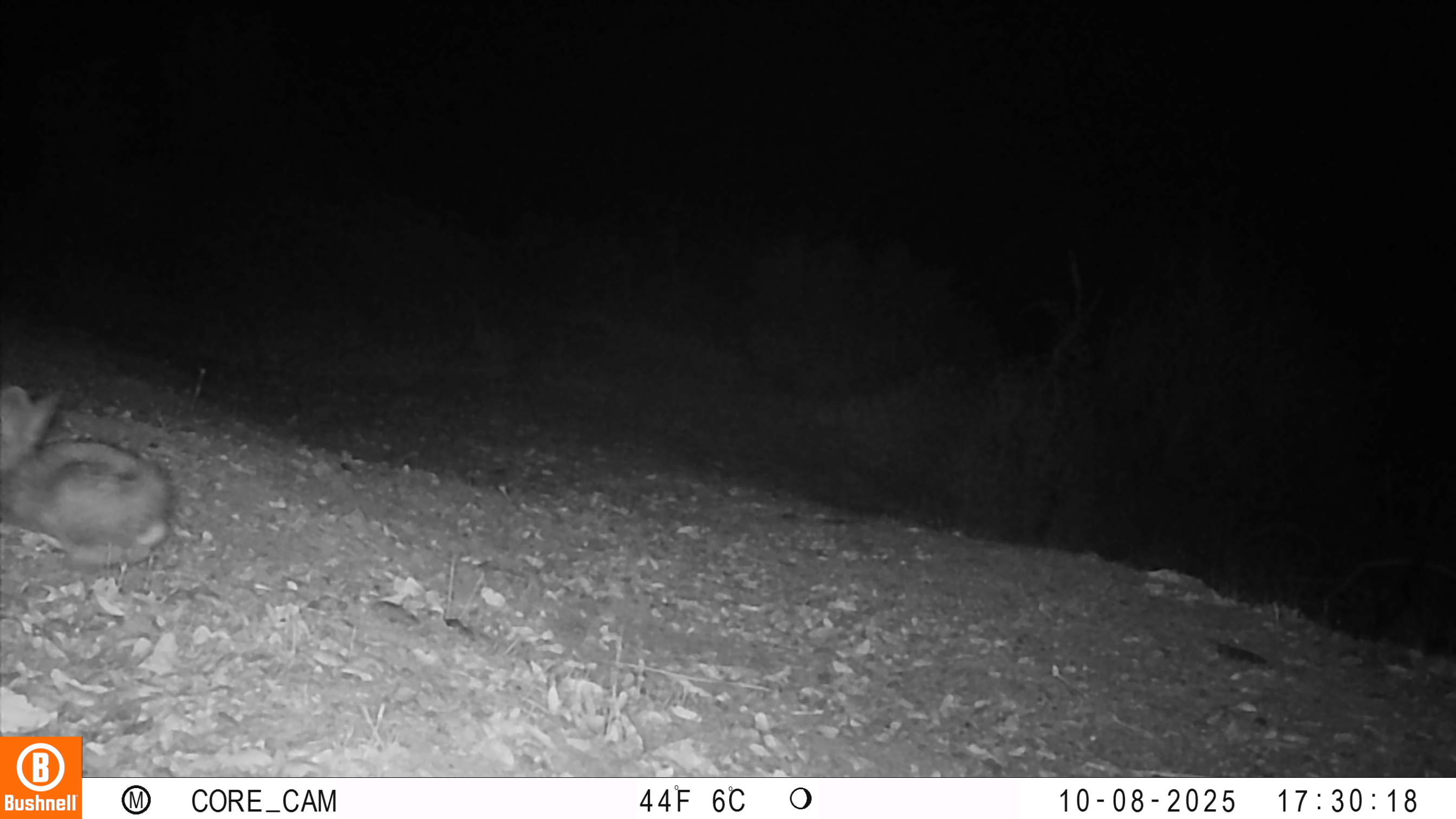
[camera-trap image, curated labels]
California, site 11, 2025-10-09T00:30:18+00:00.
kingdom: Animalia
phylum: Chordata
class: Mammalia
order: Lagomorpha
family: Leporidae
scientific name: Leporidae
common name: rabbit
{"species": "rabbit (Leporidae)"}